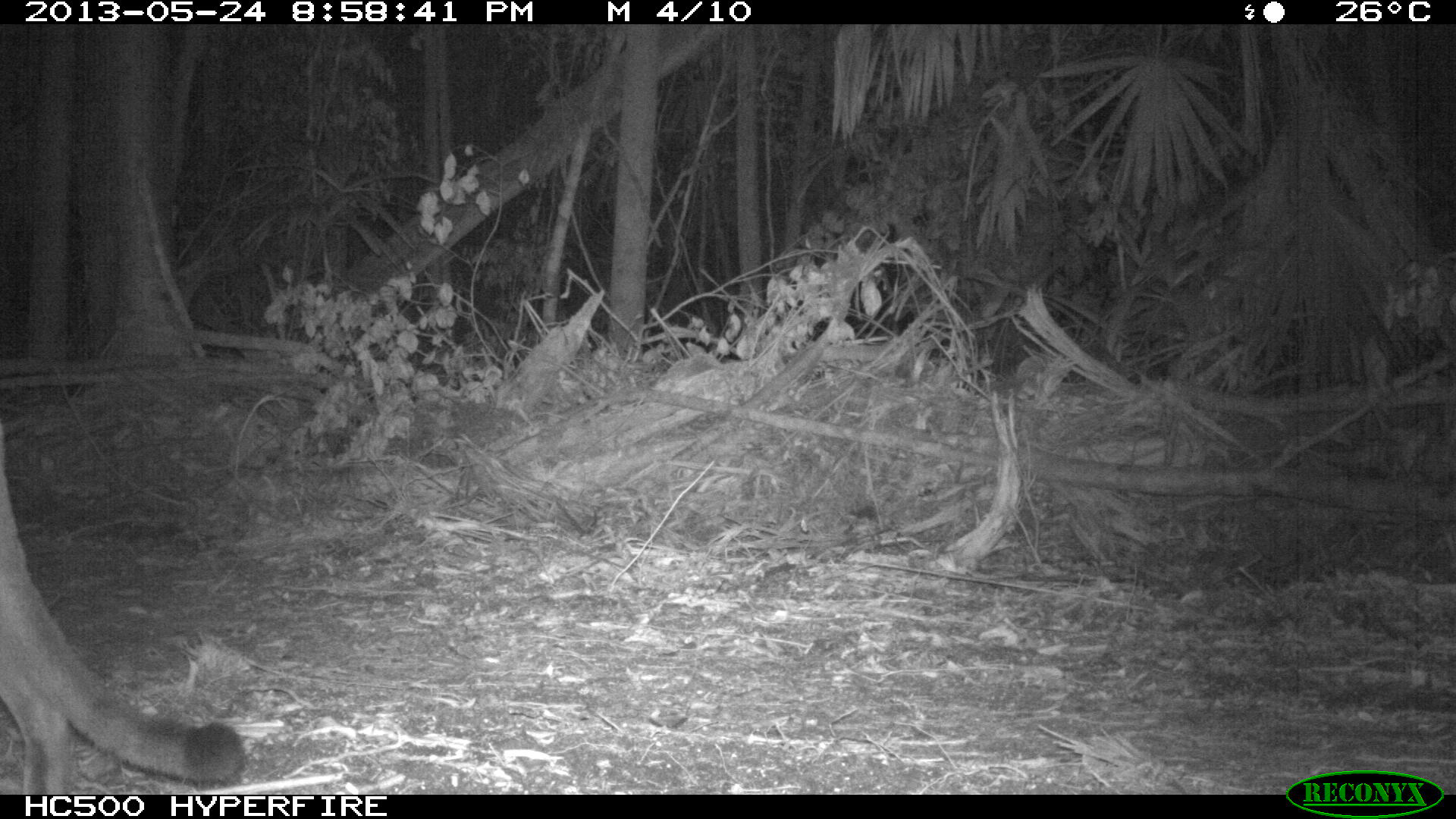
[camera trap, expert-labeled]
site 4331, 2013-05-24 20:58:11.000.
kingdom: Animalia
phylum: Chordata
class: Mammalia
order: Carnivora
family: Felidae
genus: Puma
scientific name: Puma concolor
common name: mountain lion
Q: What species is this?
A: Puma concolor (mountain lion).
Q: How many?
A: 1.